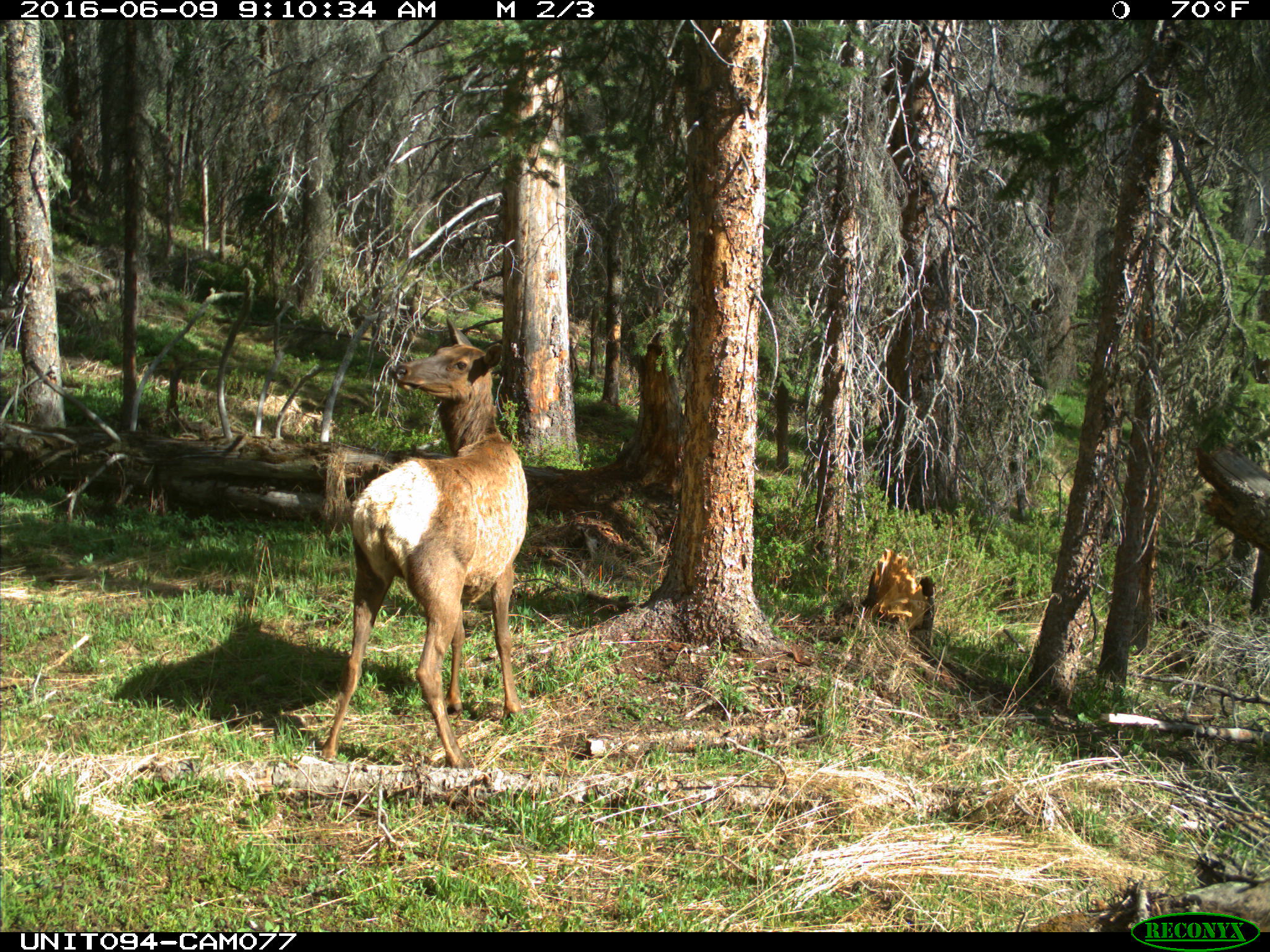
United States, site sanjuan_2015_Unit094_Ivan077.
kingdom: Animalia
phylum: Chordata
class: Mammalia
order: Artiodactyla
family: Cervidae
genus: Cervus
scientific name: Cervus elaphus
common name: red deer